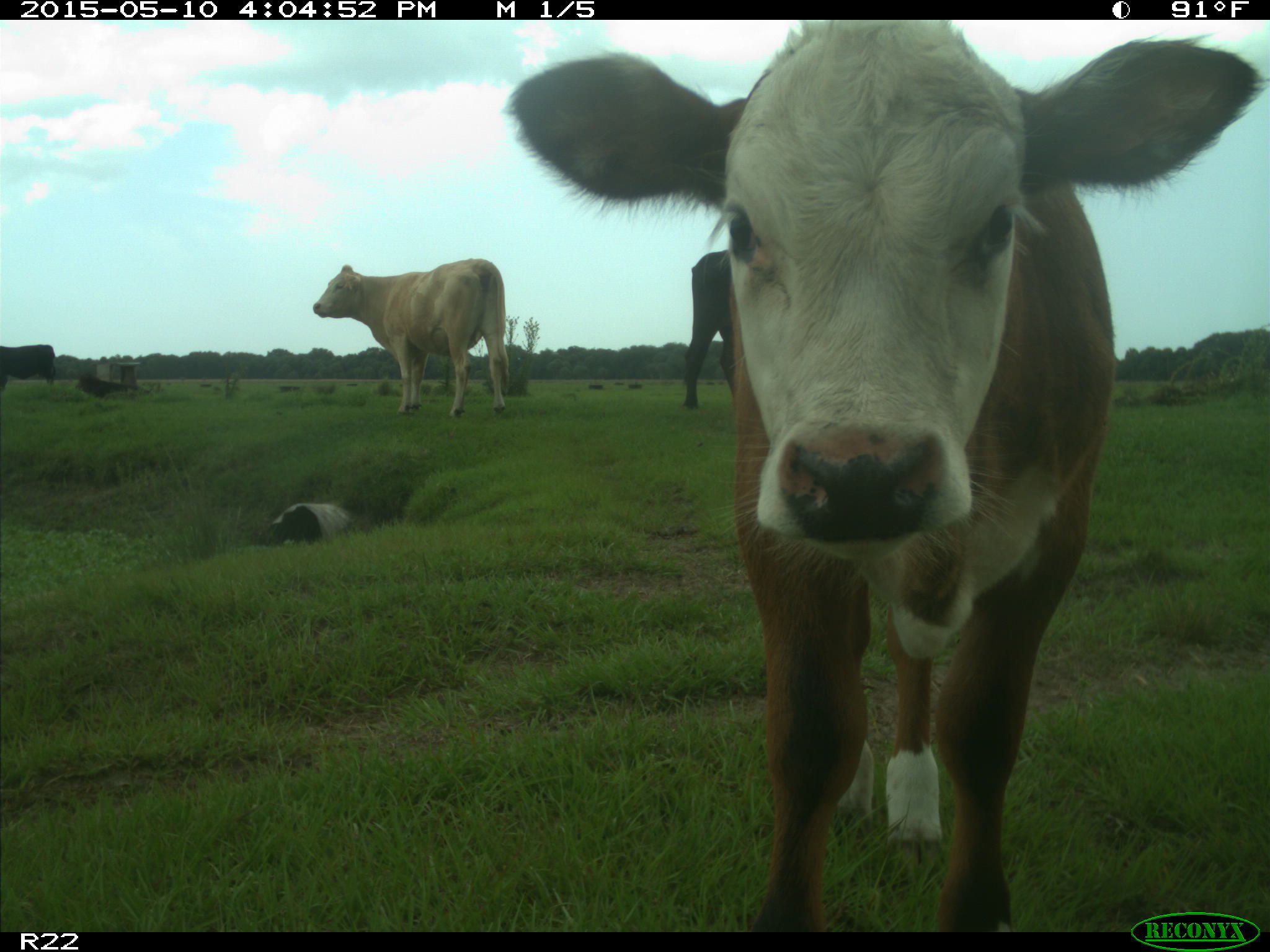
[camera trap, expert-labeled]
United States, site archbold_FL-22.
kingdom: Animalia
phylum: Chordata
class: Mammalia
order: Artiodactyla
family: Bovidae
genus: Bos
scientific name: Bos taurus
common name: domestic cow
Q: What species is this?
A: Bos taurus (domestic cow).